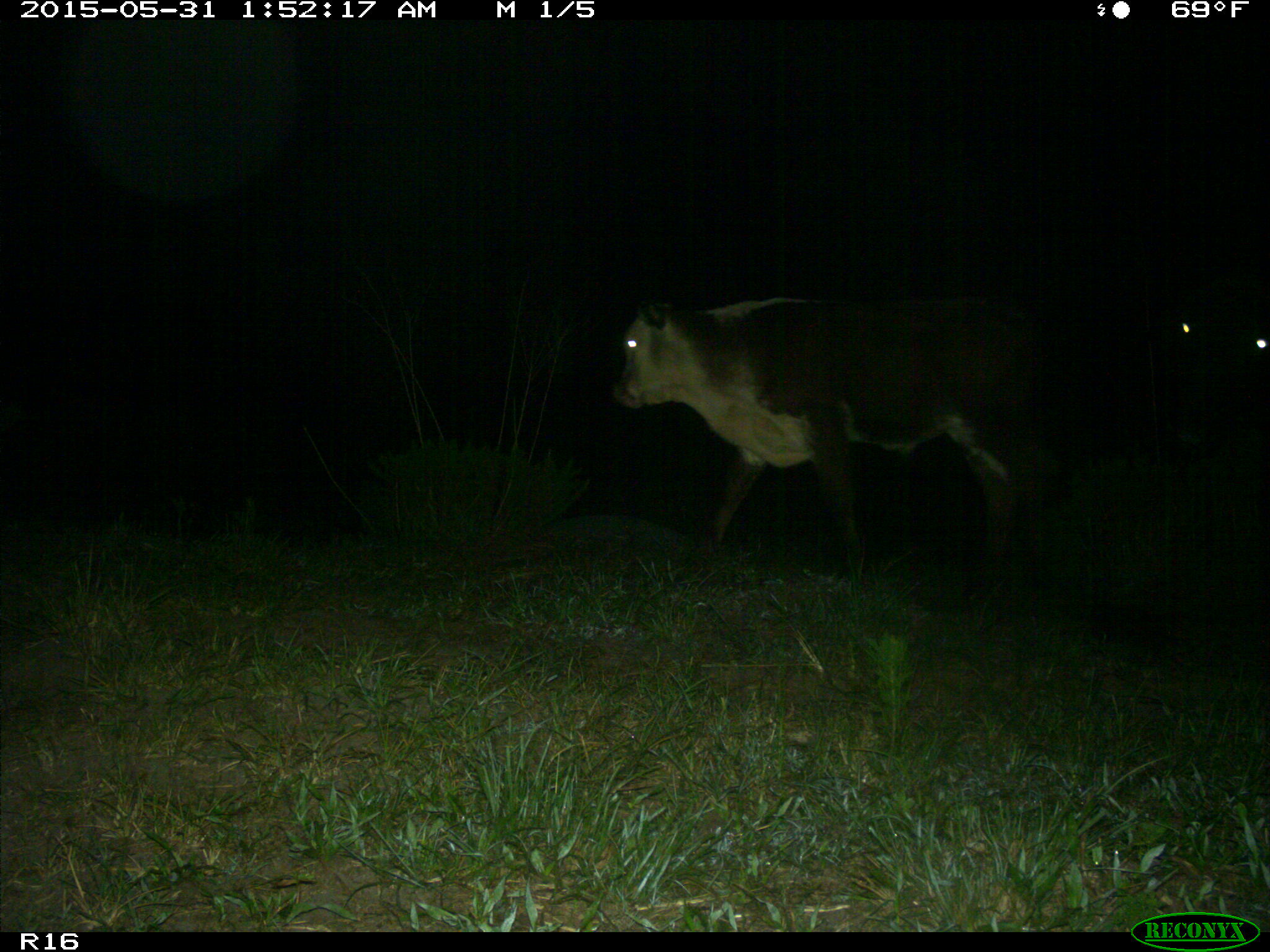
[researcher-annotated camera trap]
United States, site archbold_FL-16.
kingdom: Animalia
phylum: Chordata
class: Mammalia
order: Artiodactyla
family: Bovidae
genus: Bos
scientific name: Bos taurus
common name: domestic cow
Bos taurus (domestic cow).